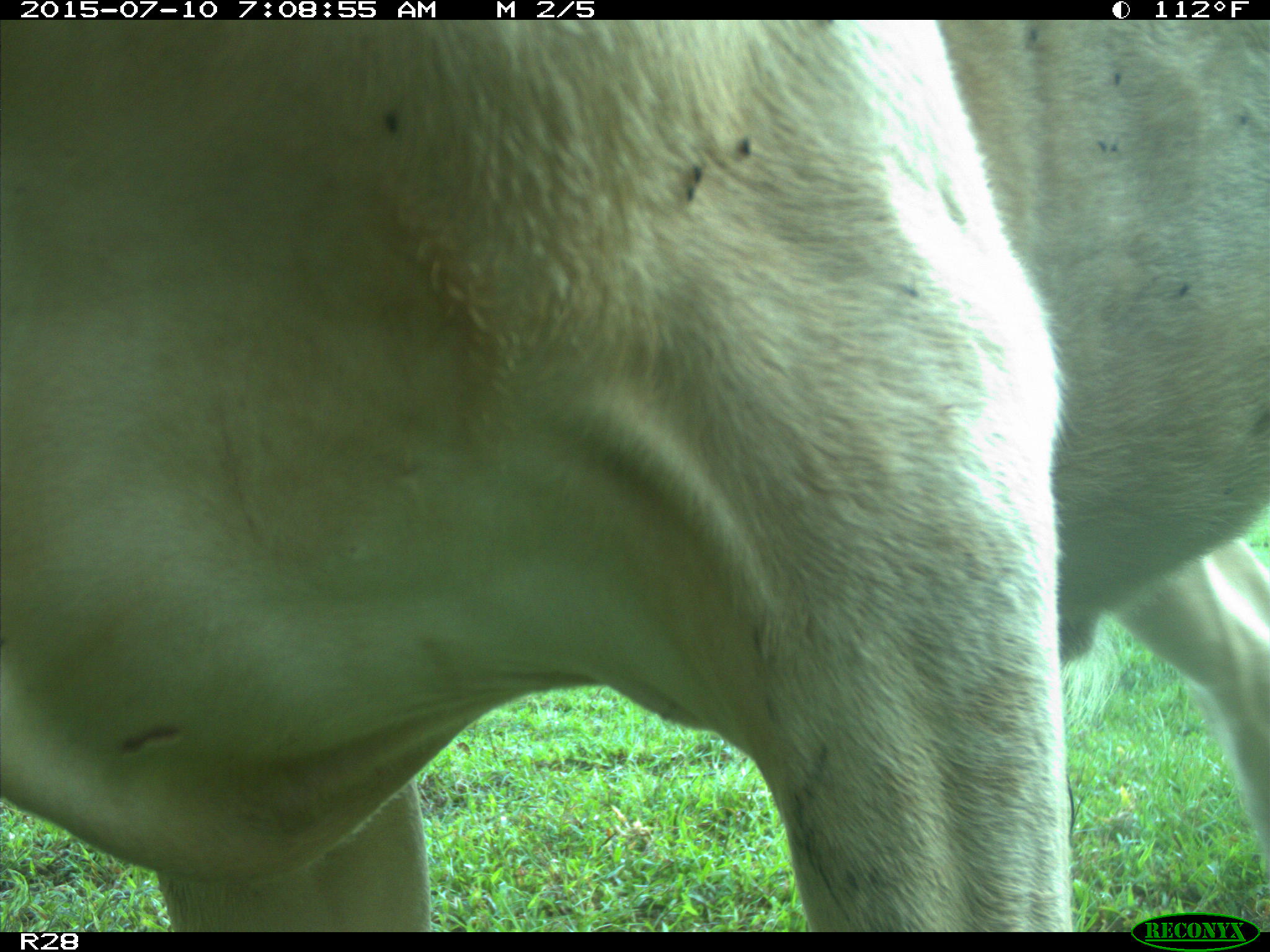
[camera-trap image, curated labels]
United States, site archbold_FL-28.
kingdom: Animalia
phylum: Chordata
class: Mammalia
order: Artiodactyla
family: Bovidae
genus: Bos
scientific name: Bos taurus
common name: domestic cow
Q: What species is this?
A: Bos taurus (domestic cow).